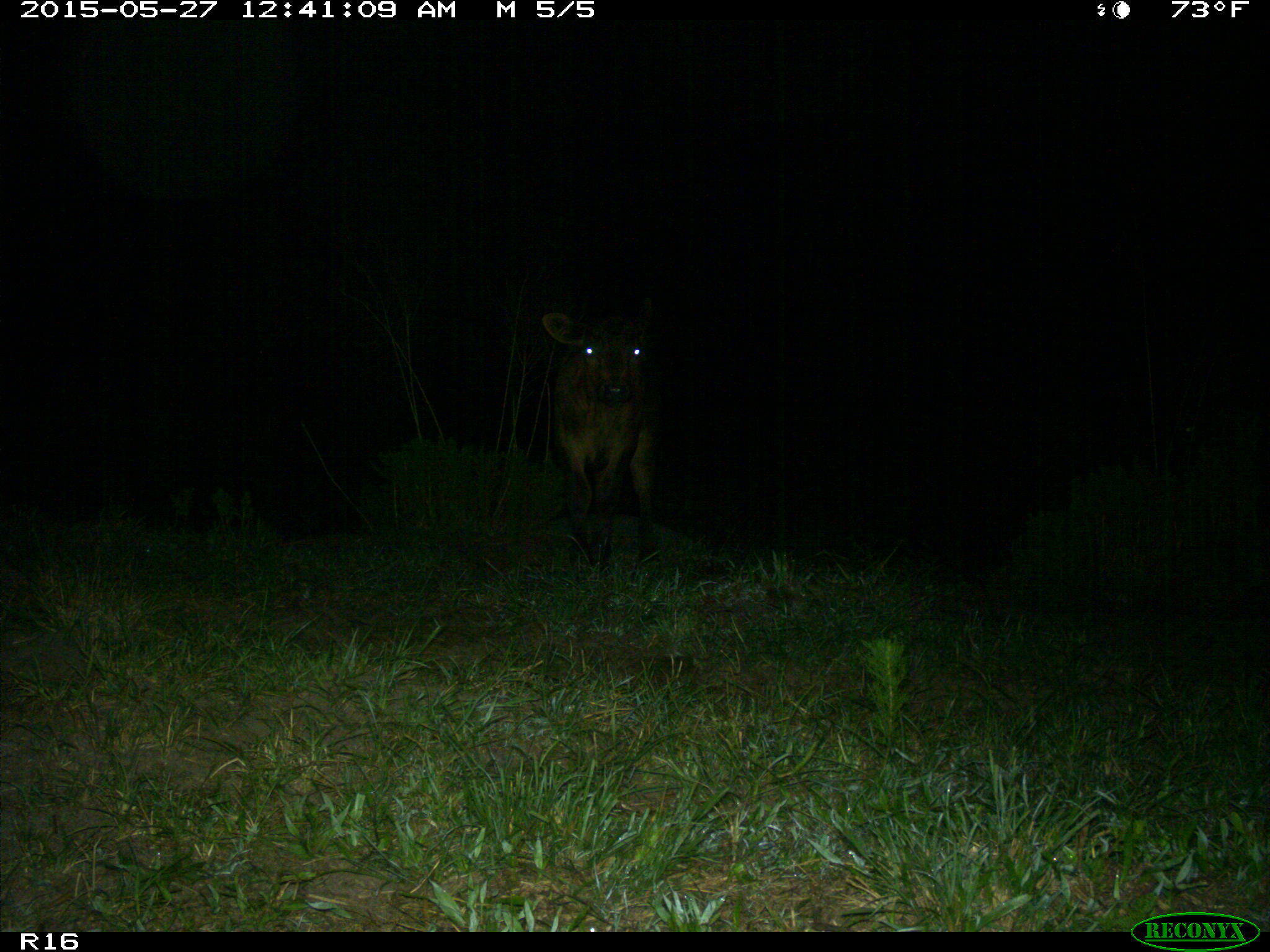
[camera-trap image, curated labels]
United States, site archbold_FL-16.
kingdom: Animalia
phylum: Chordata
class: Mammalia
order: Artiodactyla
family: Bovidae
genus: Bos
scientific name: Bos taurus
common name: domestic cow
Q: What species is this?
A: Bos taurus (domestic cow).